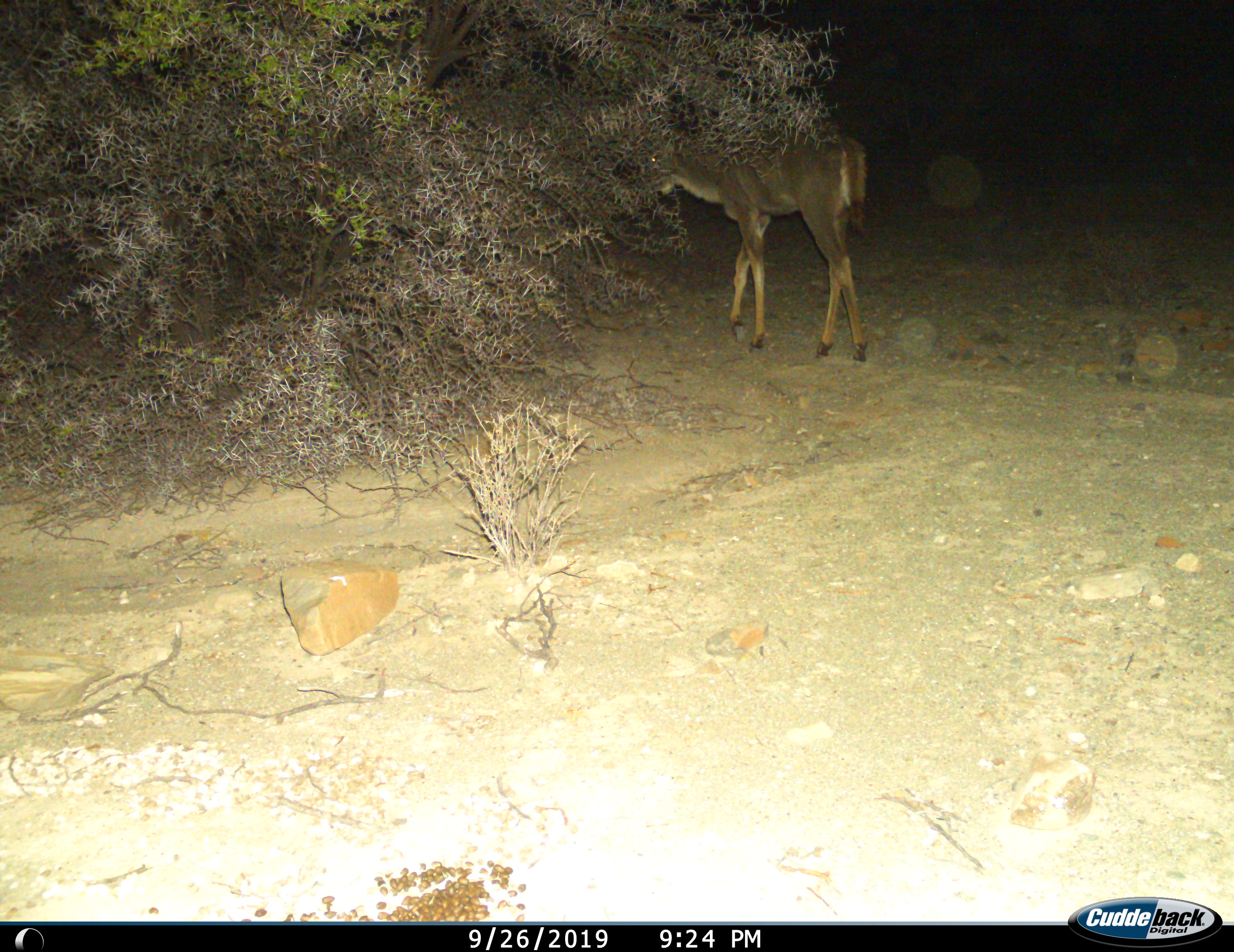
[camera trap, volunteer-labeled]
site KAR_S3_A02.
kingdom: Animalia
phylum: Chordata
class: Mammalia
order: Artiodactyla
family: Bovidae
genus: Tragelaphus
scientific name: Tragelaphus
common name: kudu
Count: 1.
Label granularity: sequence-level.